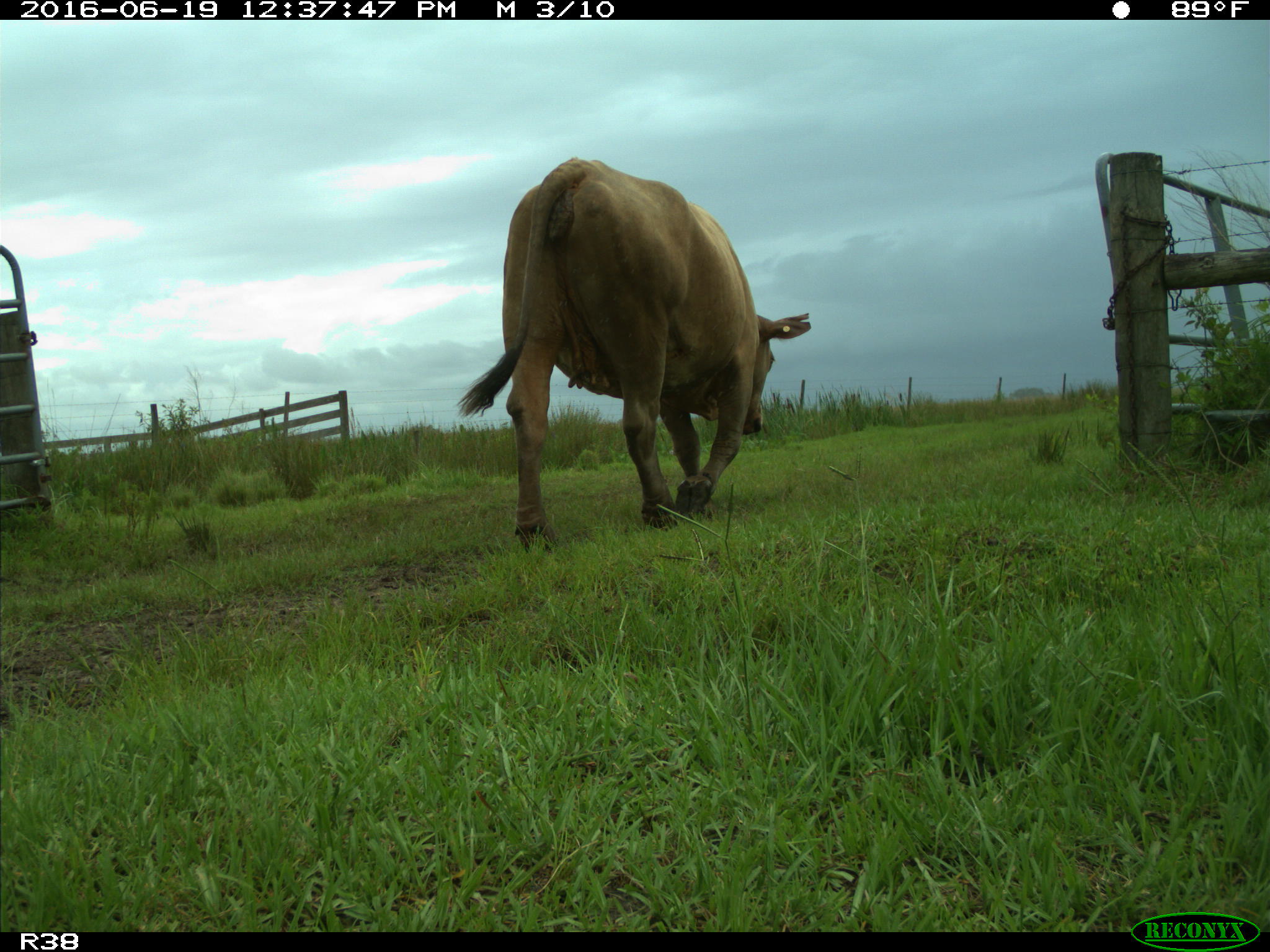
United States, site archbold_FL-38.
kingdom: Animalia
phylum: Chordata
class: Mammalia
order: Artiodactyla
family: Bovidae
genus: Bos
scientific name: Bos taurus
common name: domestic cow